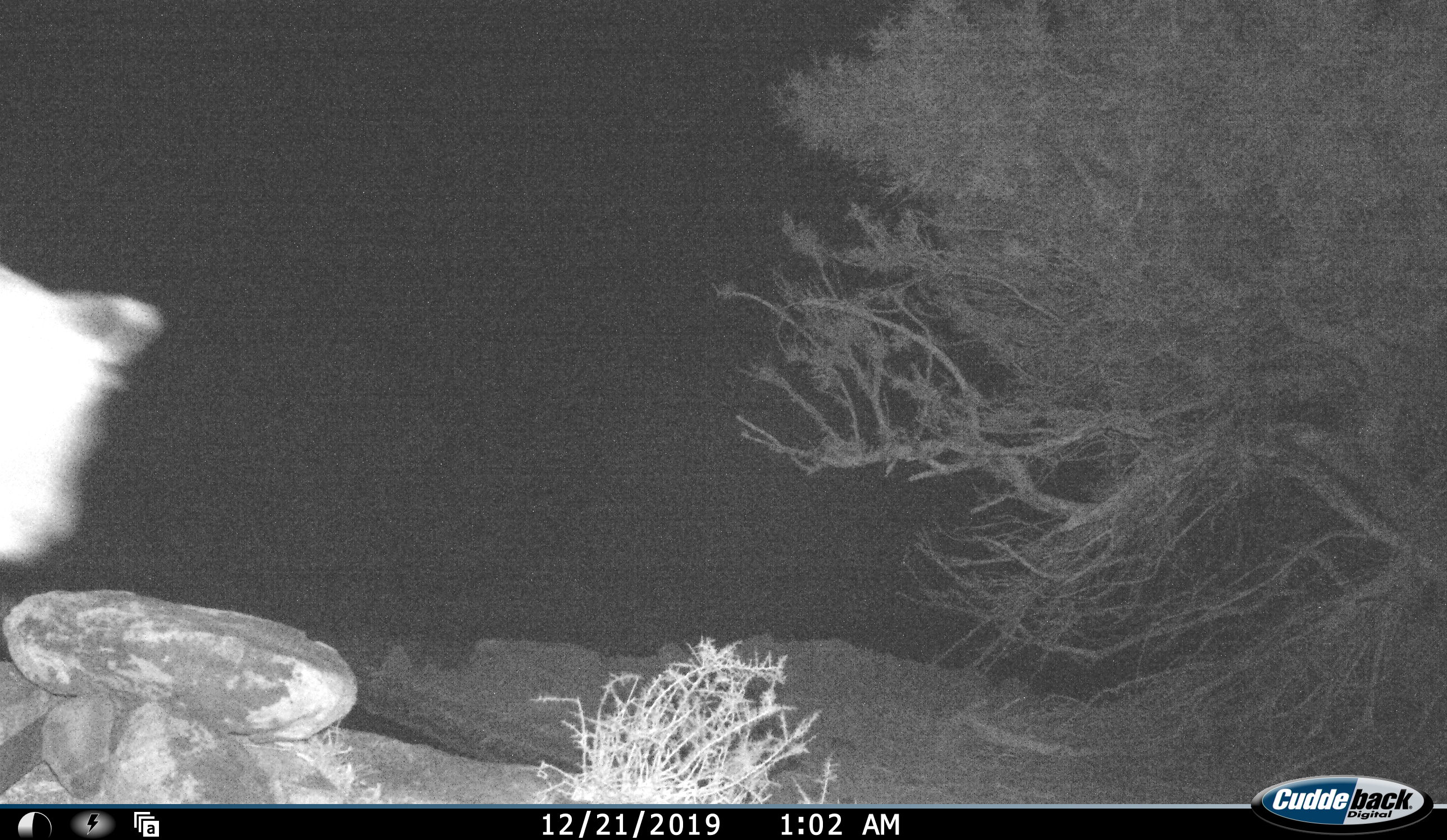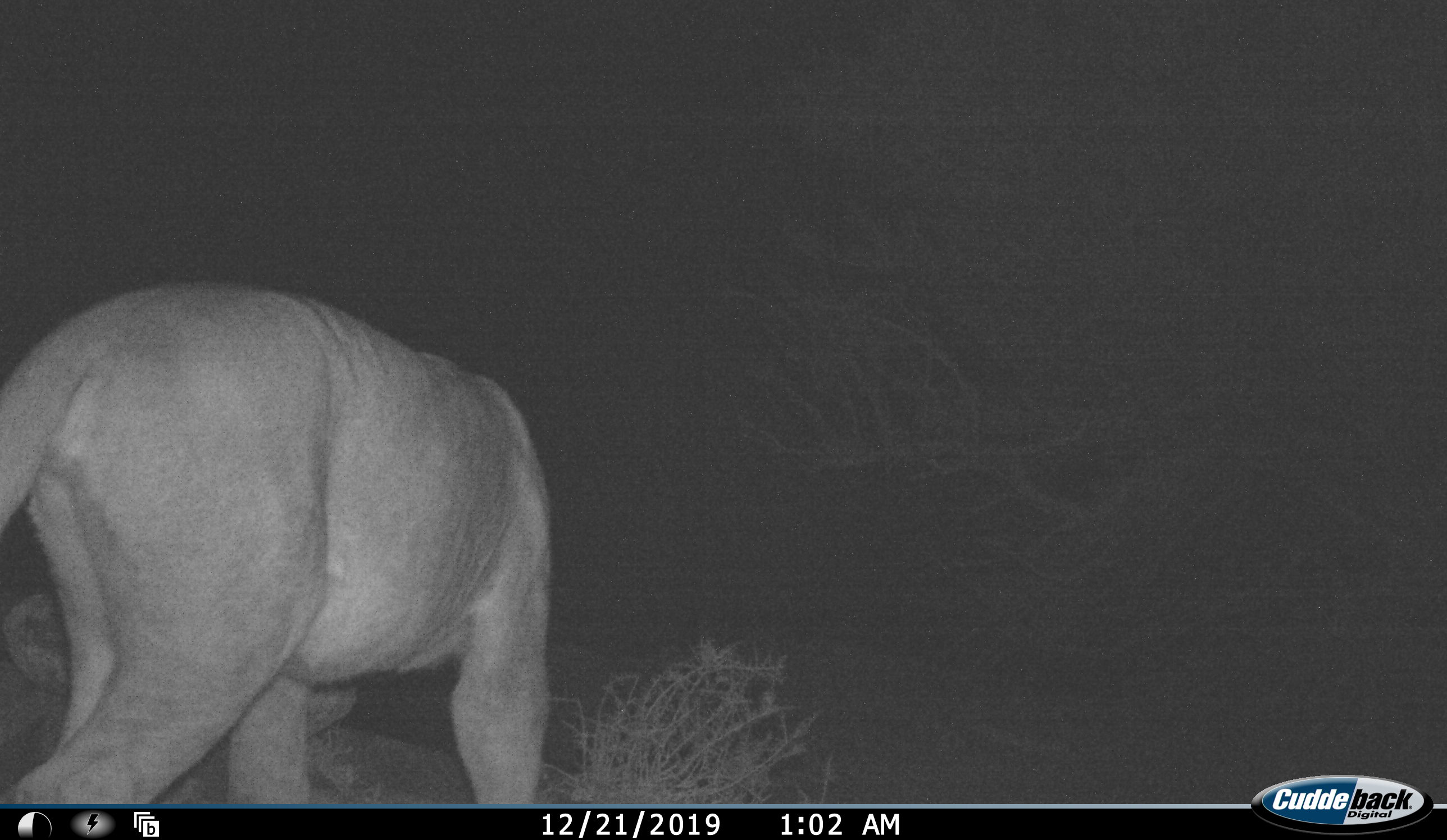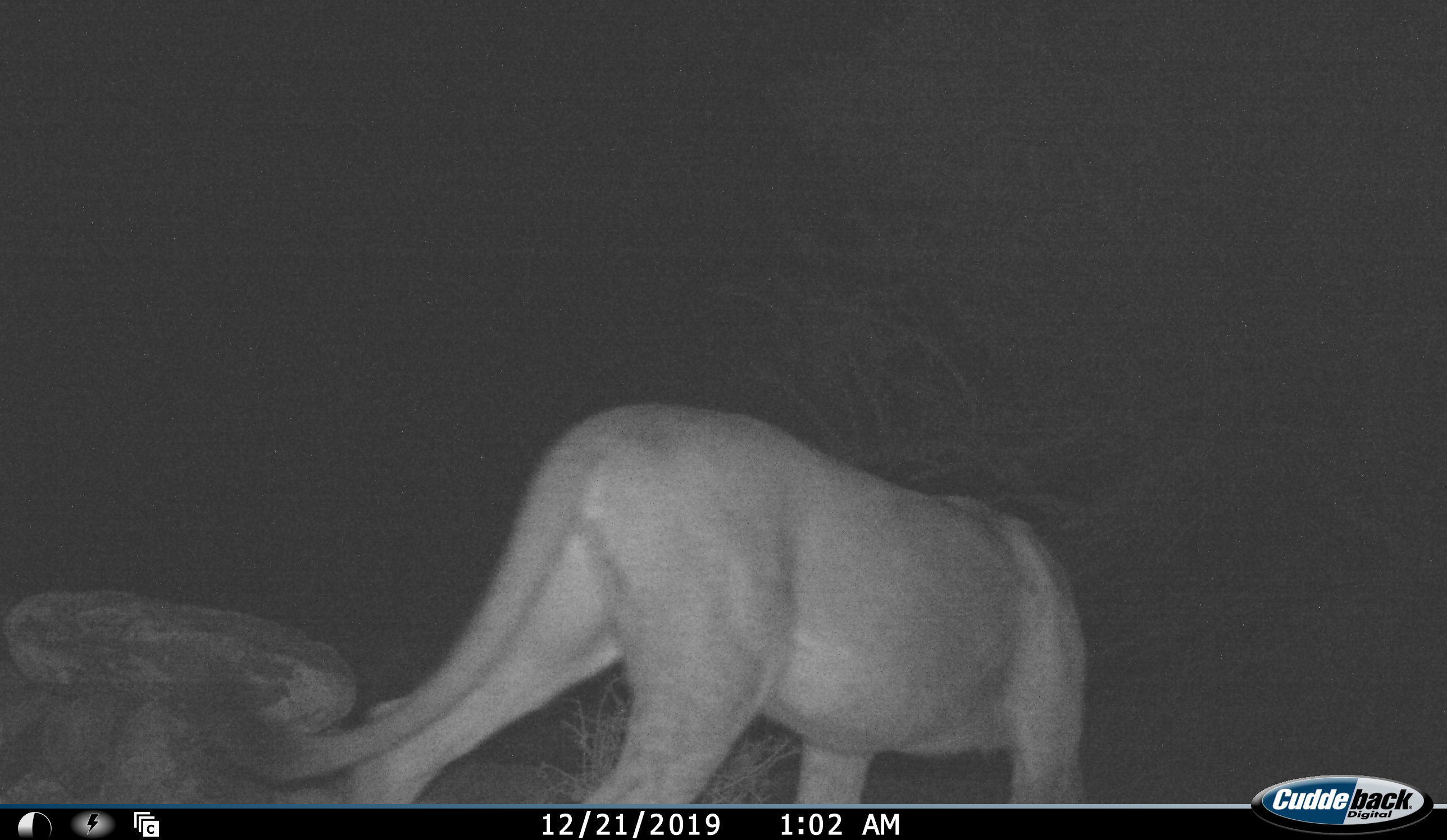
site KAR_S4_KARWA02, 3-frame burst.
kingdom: Animalia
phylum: Chordata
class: Mammalia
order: Carnivora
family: Felidae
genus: Panthera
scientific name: Panthera leo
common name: lion female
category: lionfemale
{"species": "lionfemale (lion female) (Panthera leo)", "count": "1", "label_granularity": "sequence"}